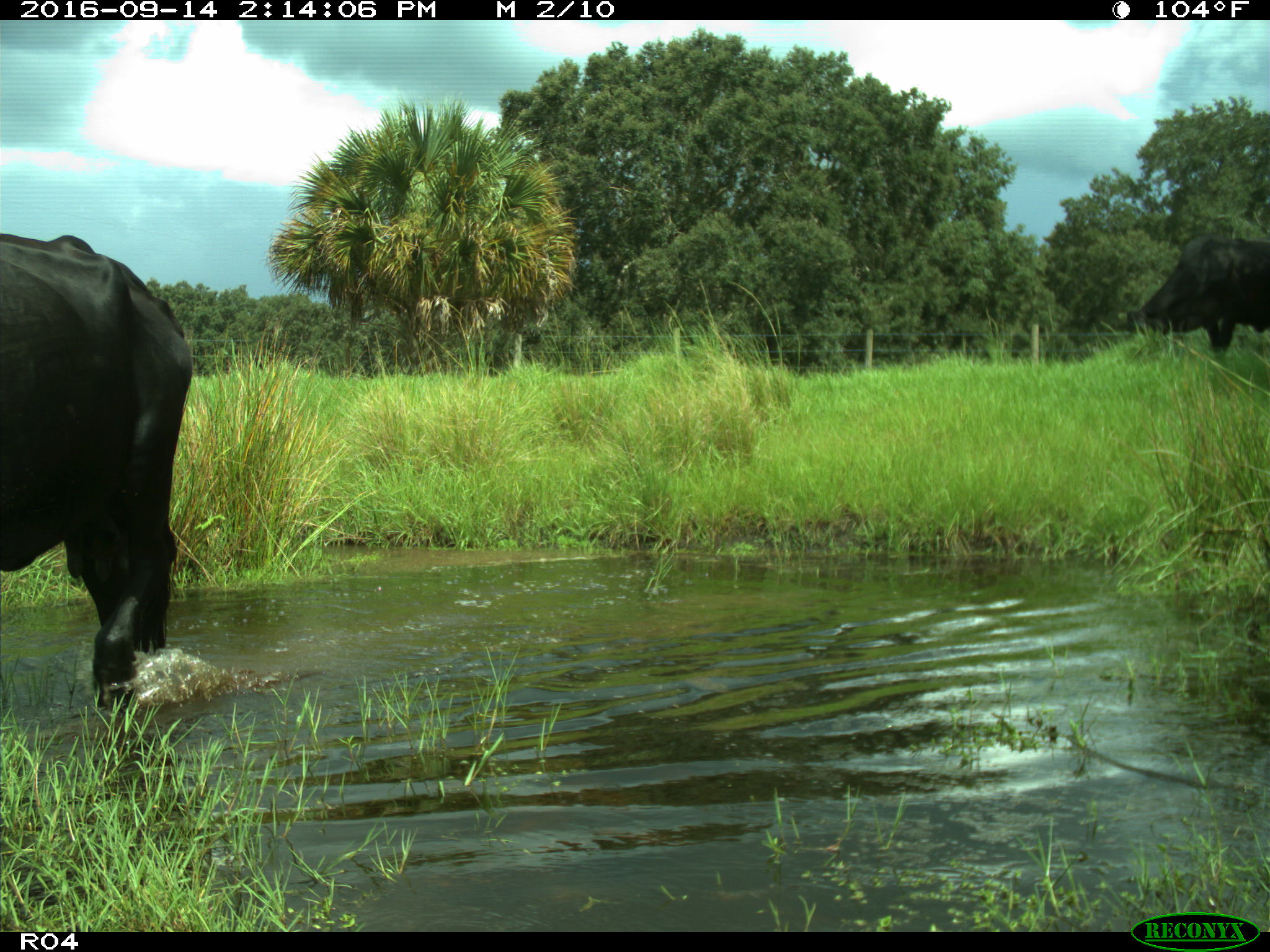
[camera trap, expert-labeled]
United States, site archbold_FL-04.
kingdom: Animalia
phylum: Chordata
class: Mammalia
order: Artiodactyla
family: Bovidae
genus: Bos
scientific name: Bos taurus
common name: domestic cow